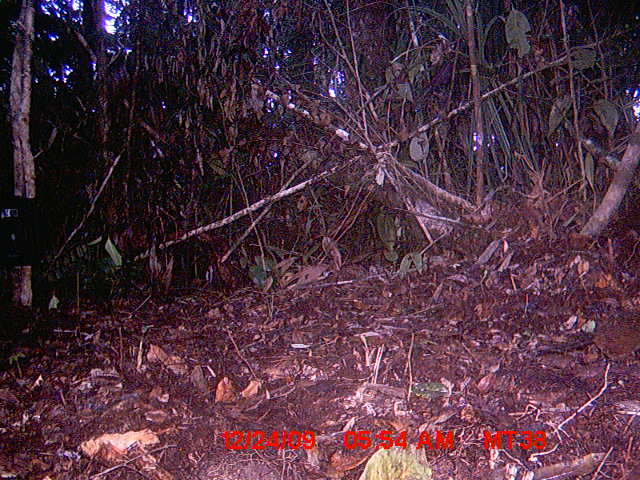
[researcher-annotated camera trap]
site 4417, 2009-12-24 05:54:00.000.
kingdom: Animalia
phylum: Chordata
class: Mammalia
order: Rodentia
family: Nesomyidae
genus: Hypogeomys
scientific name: Hypogeomys antimena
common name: malagasy giant rat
Hypogeomys antimena (malagasy giant rat), count 1.